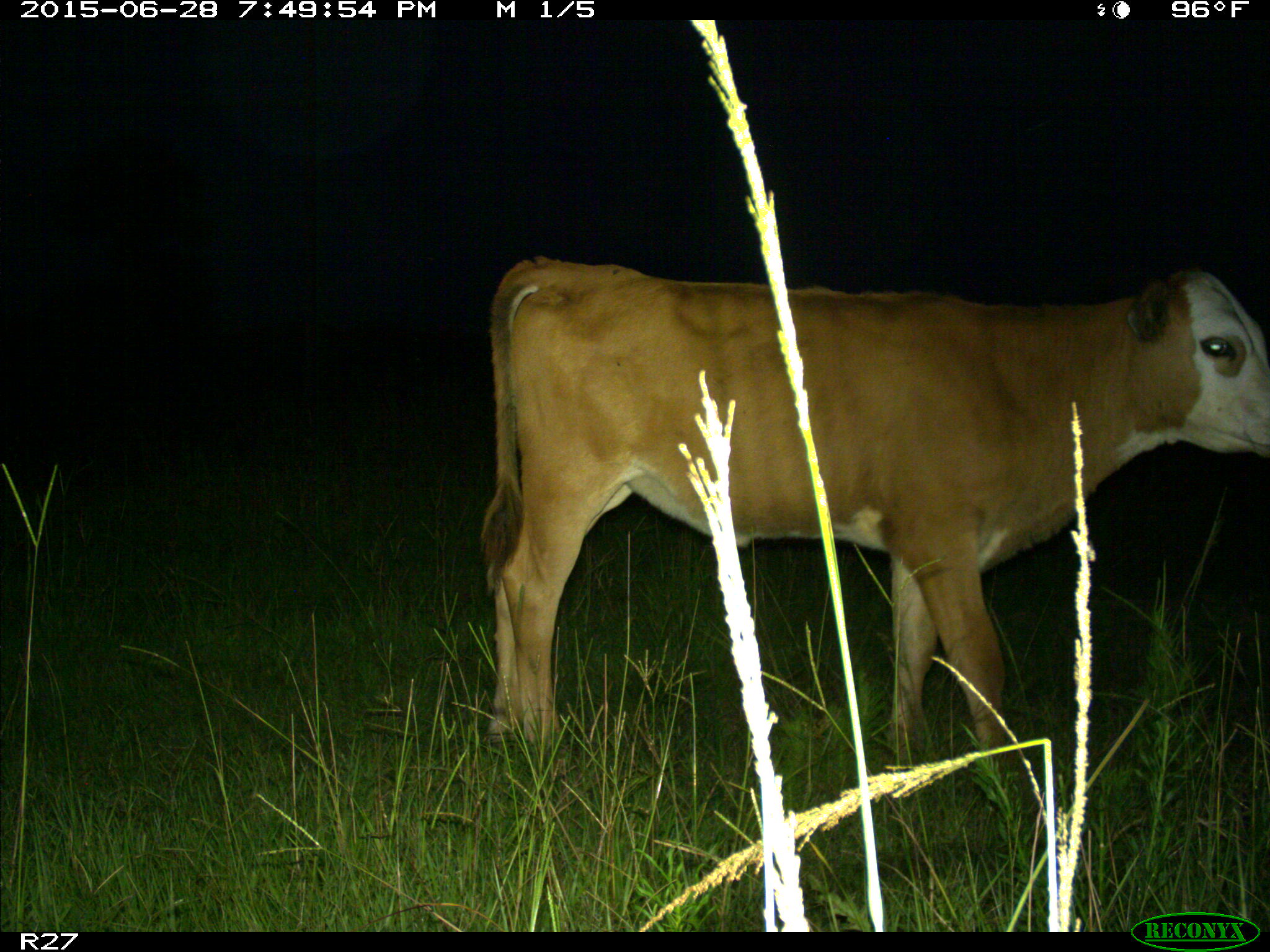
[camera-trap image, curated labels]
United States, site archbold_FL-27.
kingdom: Animalia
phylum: Chordata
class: Mammalia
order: Artiodactyla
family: Bovidae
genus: Bos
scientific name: Bos taurus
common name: domestic cow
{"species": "Bos taurus (domestic cow)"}